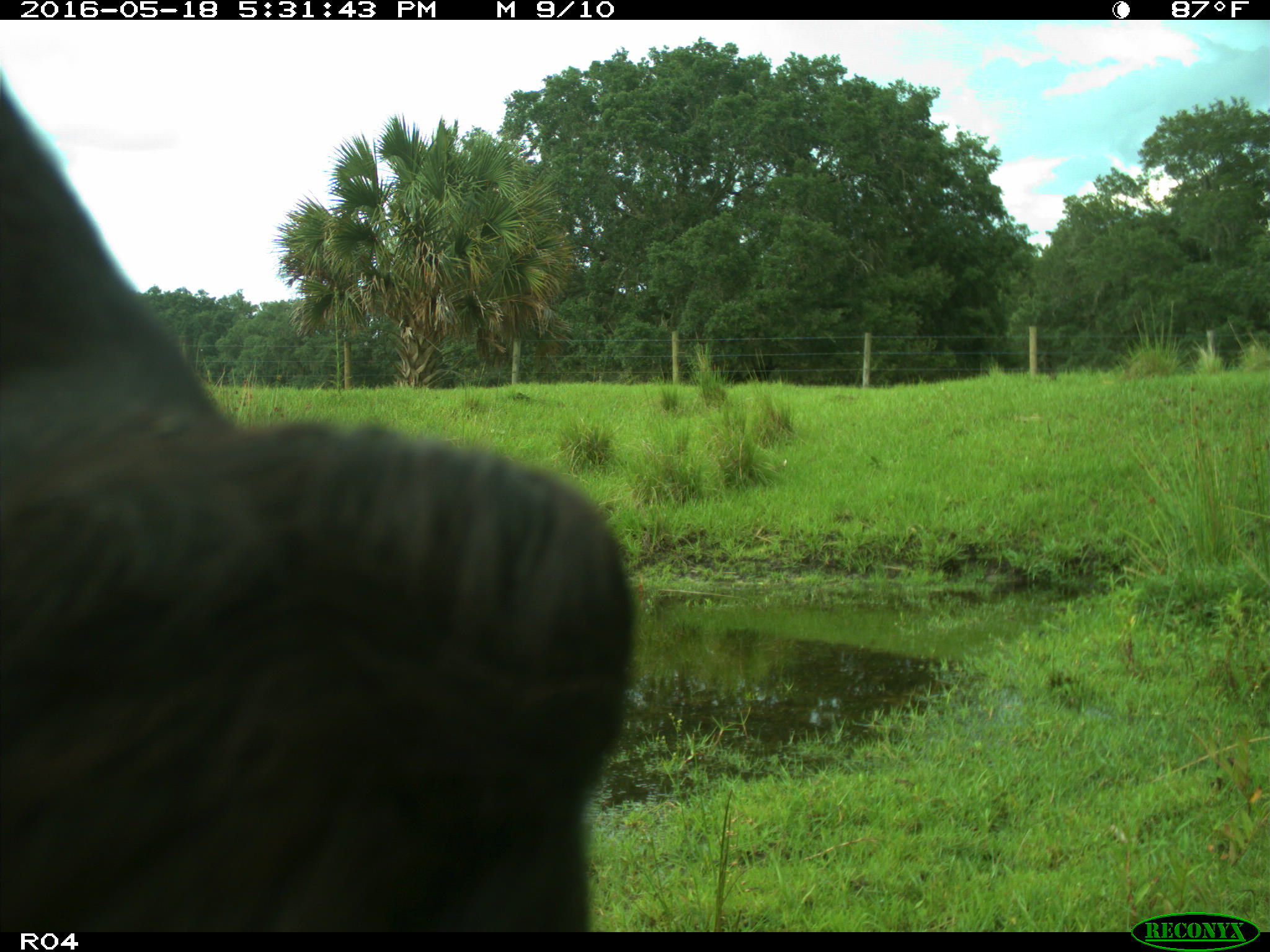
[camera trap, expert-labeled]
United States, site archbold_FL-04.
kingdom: Animalia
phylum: Chordata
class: Mammalia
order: Artiodactyla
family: Bovidae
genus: Bos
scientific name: Bos taurus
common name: domestic cow